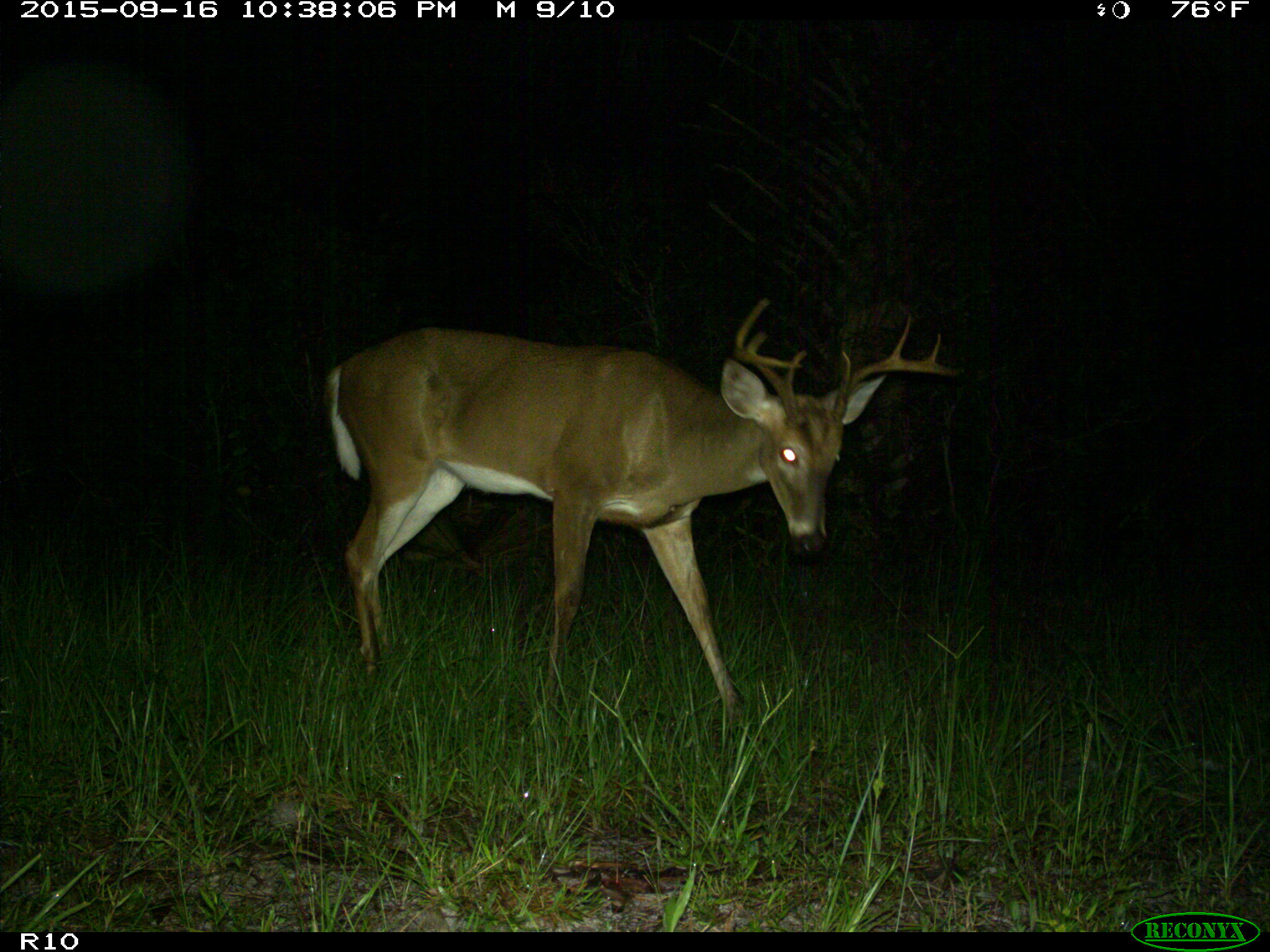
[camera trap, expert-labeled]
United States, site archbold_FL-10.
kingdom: Animalia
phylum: Chordata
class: Mammalia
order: Artiodactyla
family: Cervidae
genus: Odocoileus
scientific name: Odocoileus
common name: deer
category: unidentified deer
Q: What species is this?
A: Unidentified deer (deer) (Odocoileus).